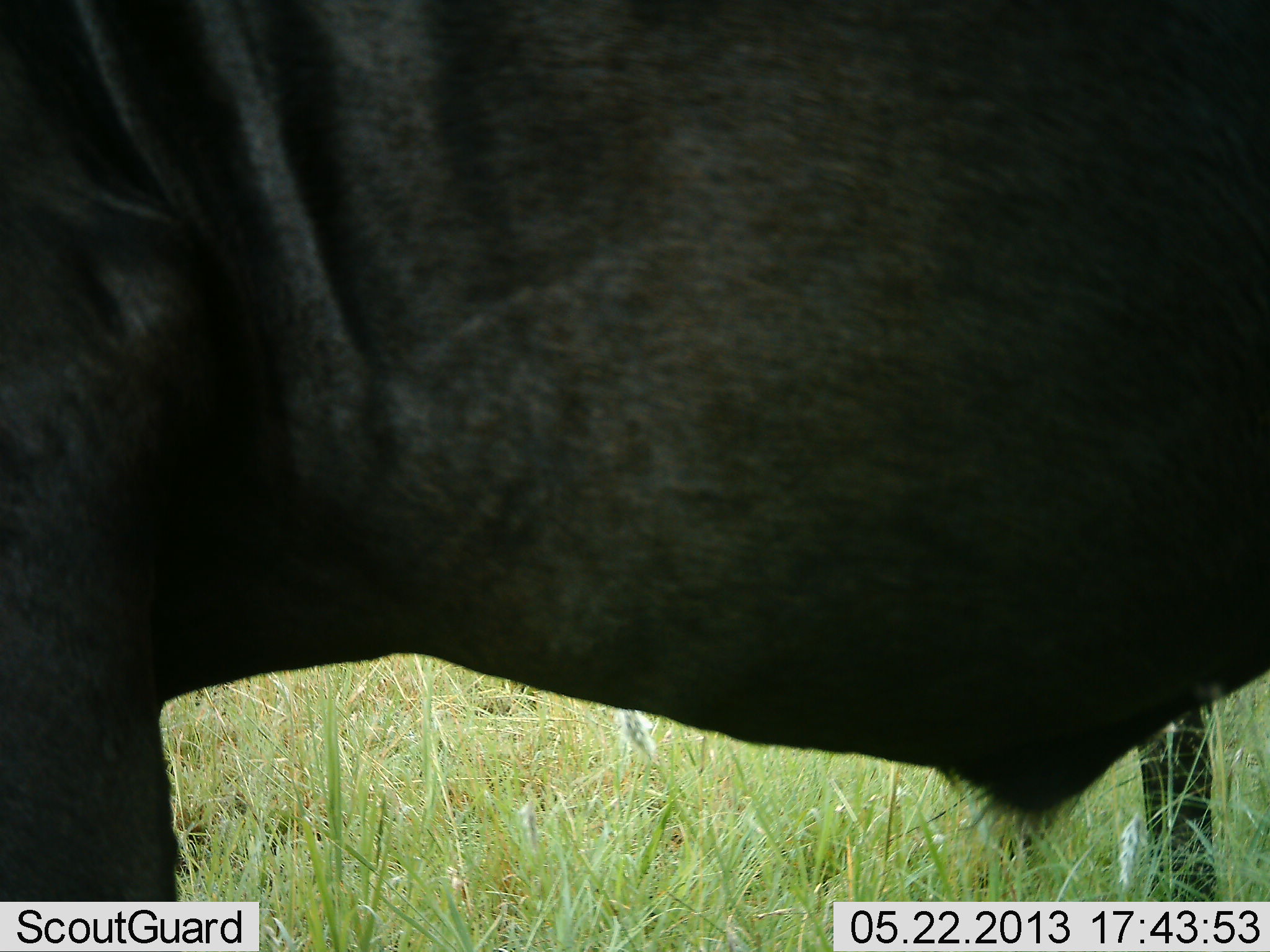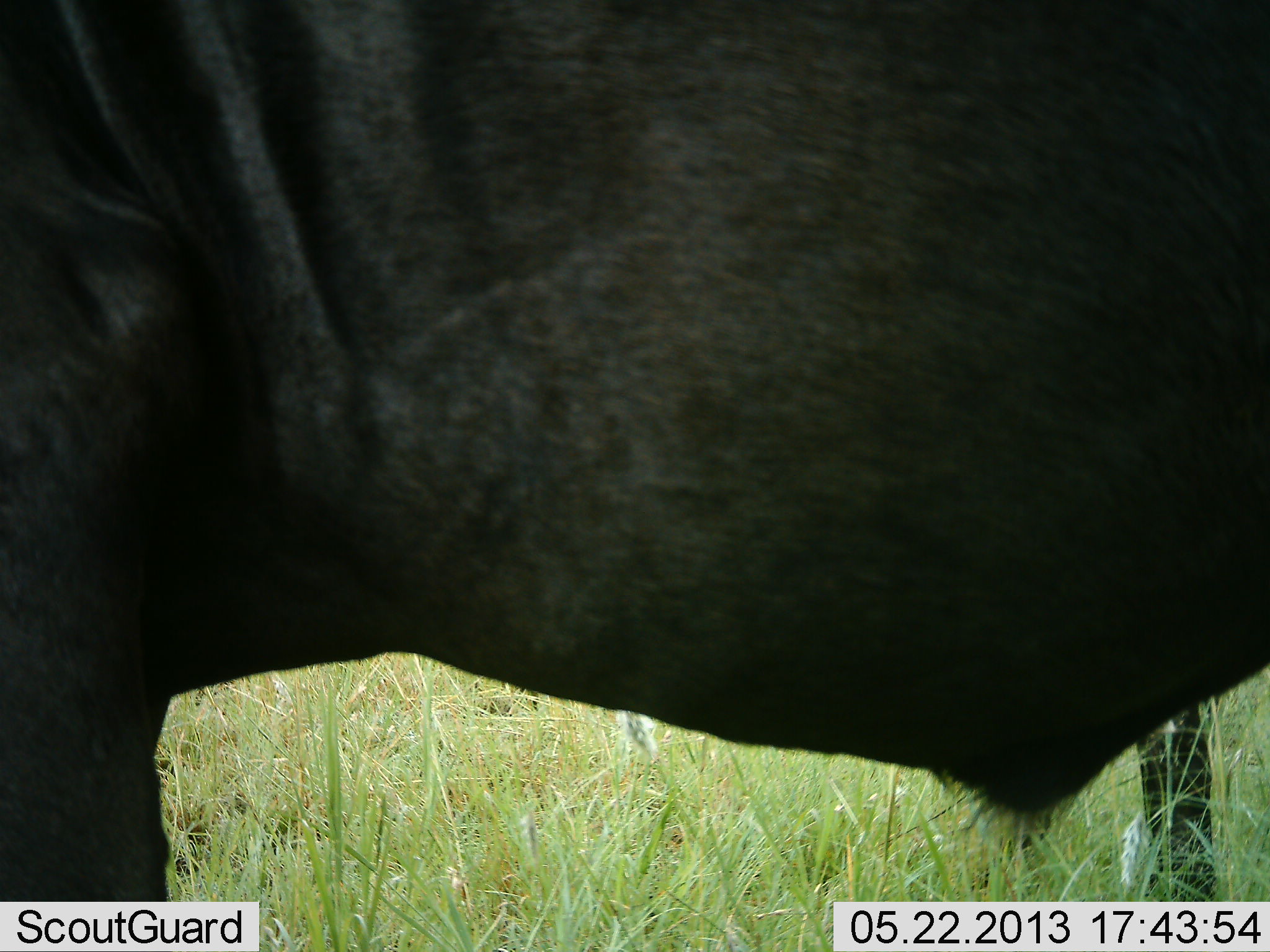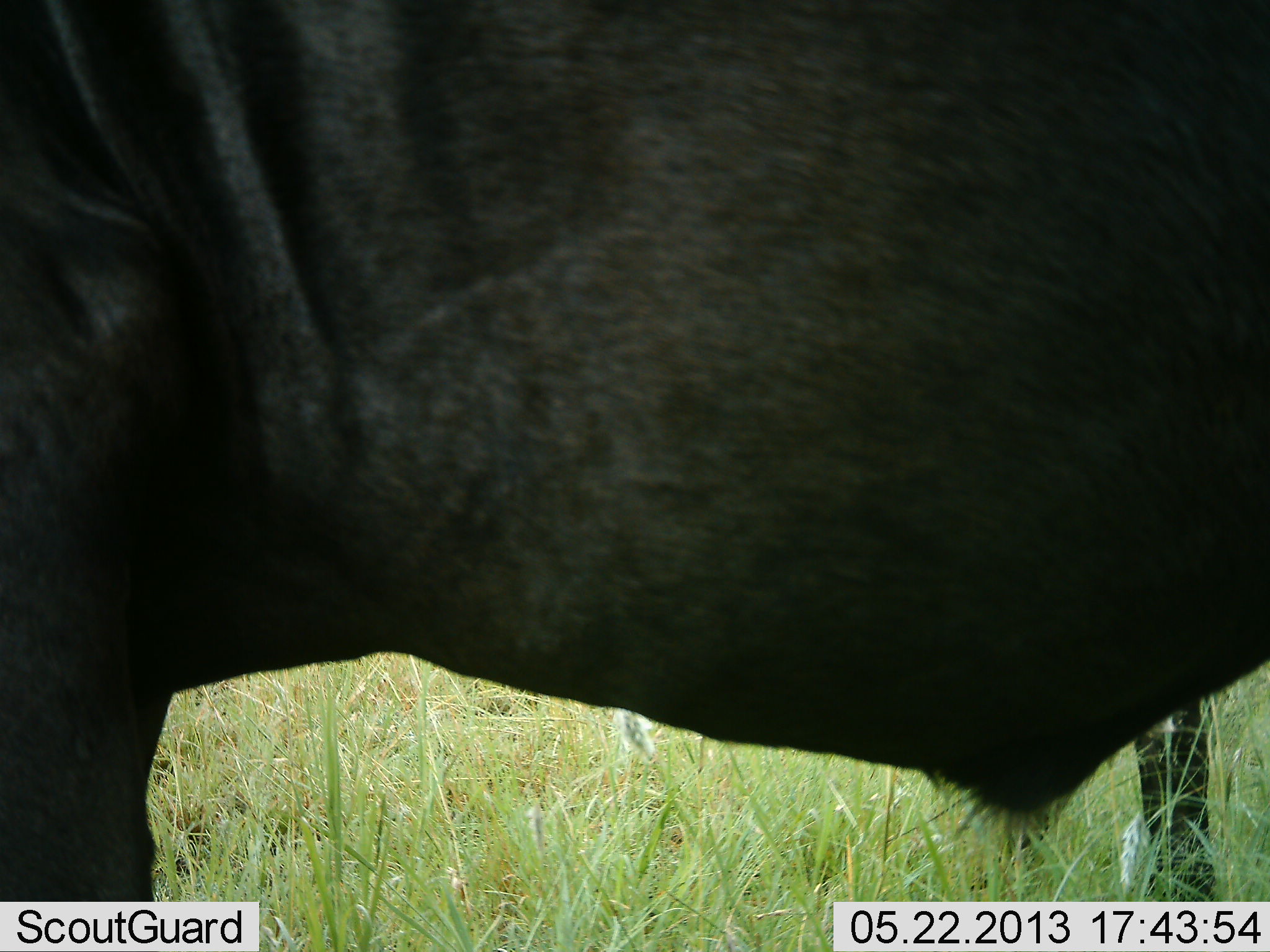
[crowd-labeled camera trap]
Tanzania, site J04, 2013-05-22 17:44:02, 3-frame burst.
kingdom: Animalia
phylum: Chordata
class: Mammalia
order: Artiodactyla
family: Bovidae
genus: Connochaetes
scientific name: Connochaetes taurinus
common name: blue wildebeest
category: wildebeest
Wildebeest (blue wildebeest) (Connochaetes taurinus), count 1. Behavior (volunteer vote fractions): standing 100%, resting 0%, moving 0%, interacting 0%. Young present (vote fraction): 0%. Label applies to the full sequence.